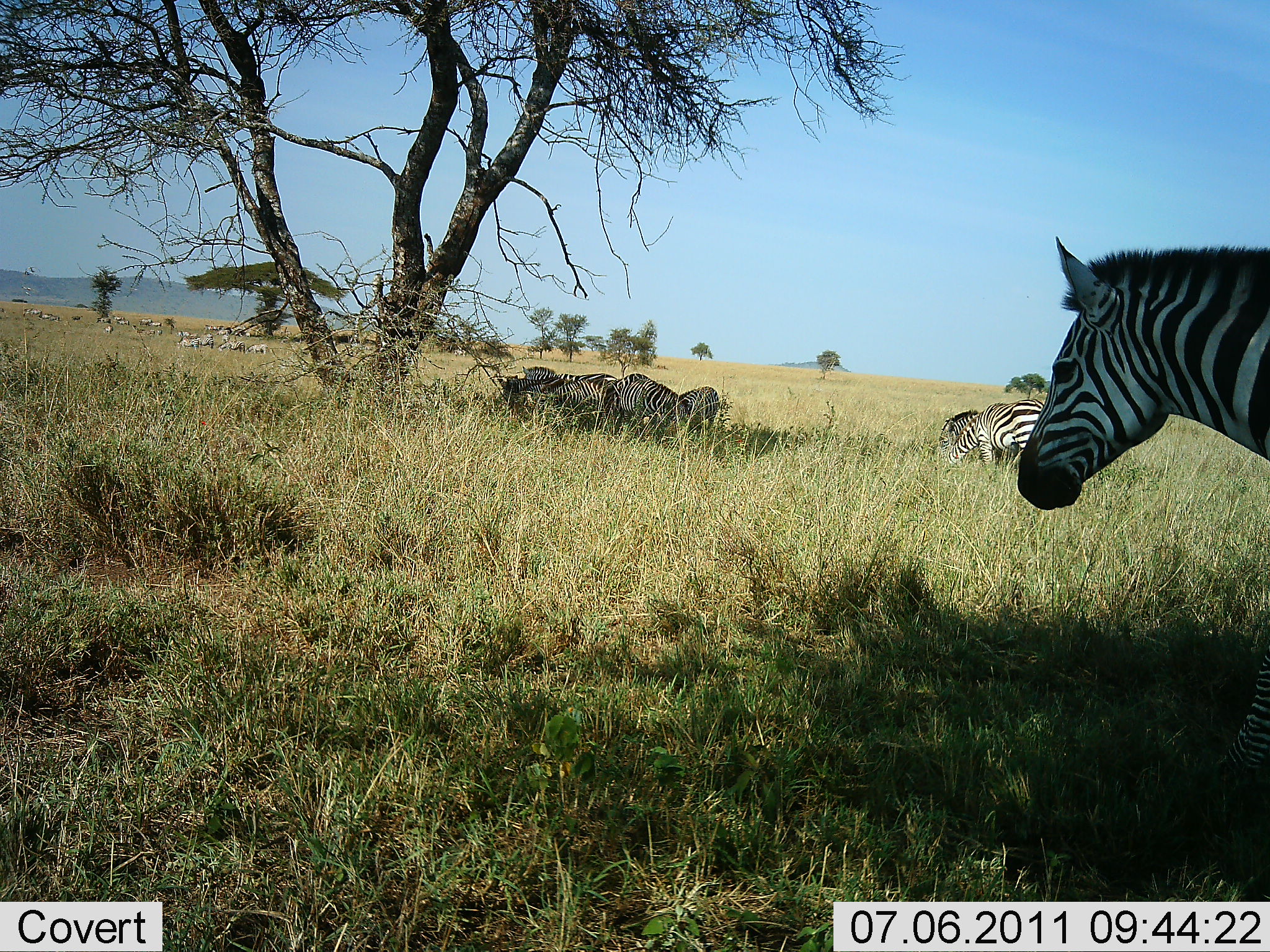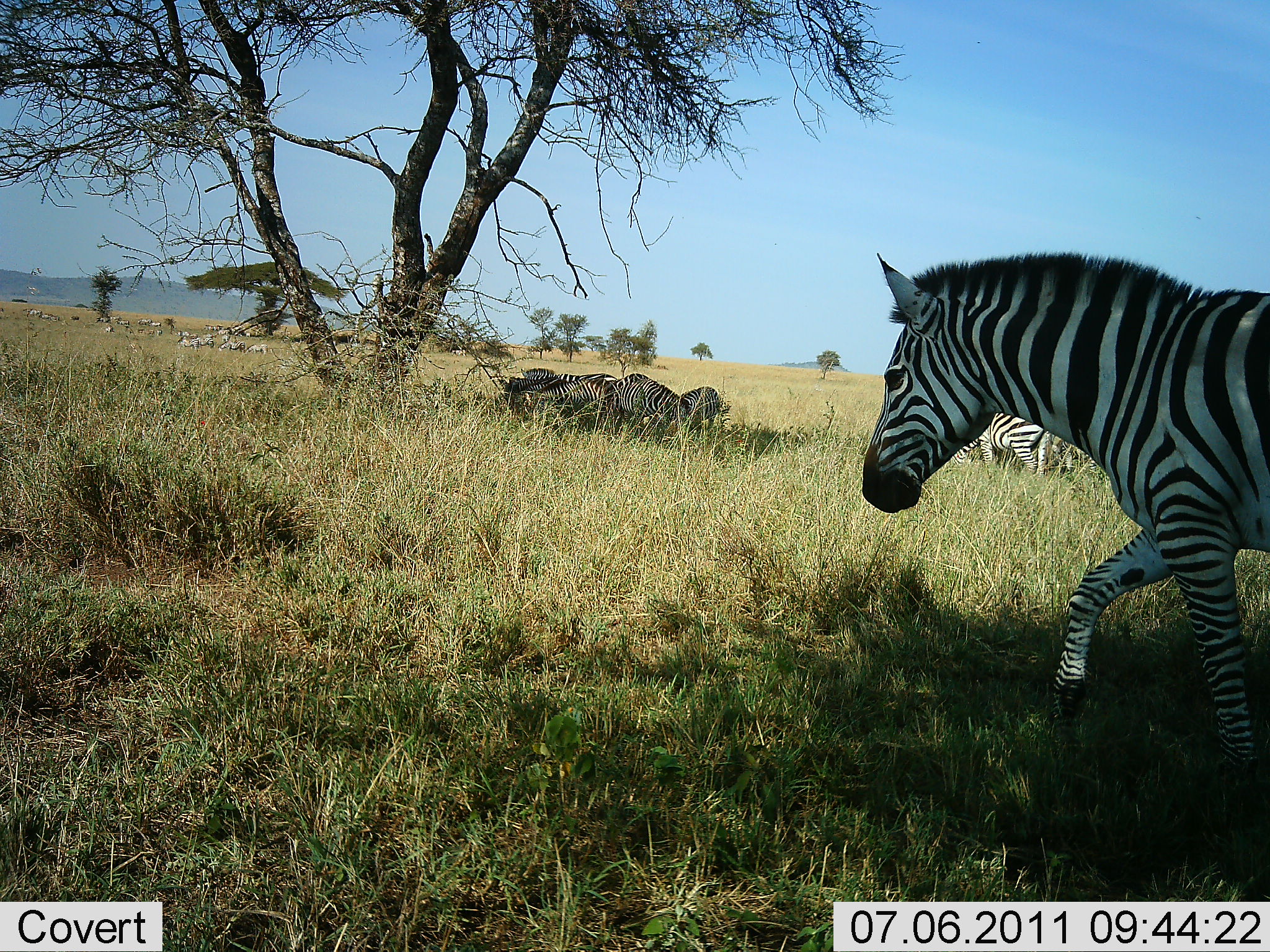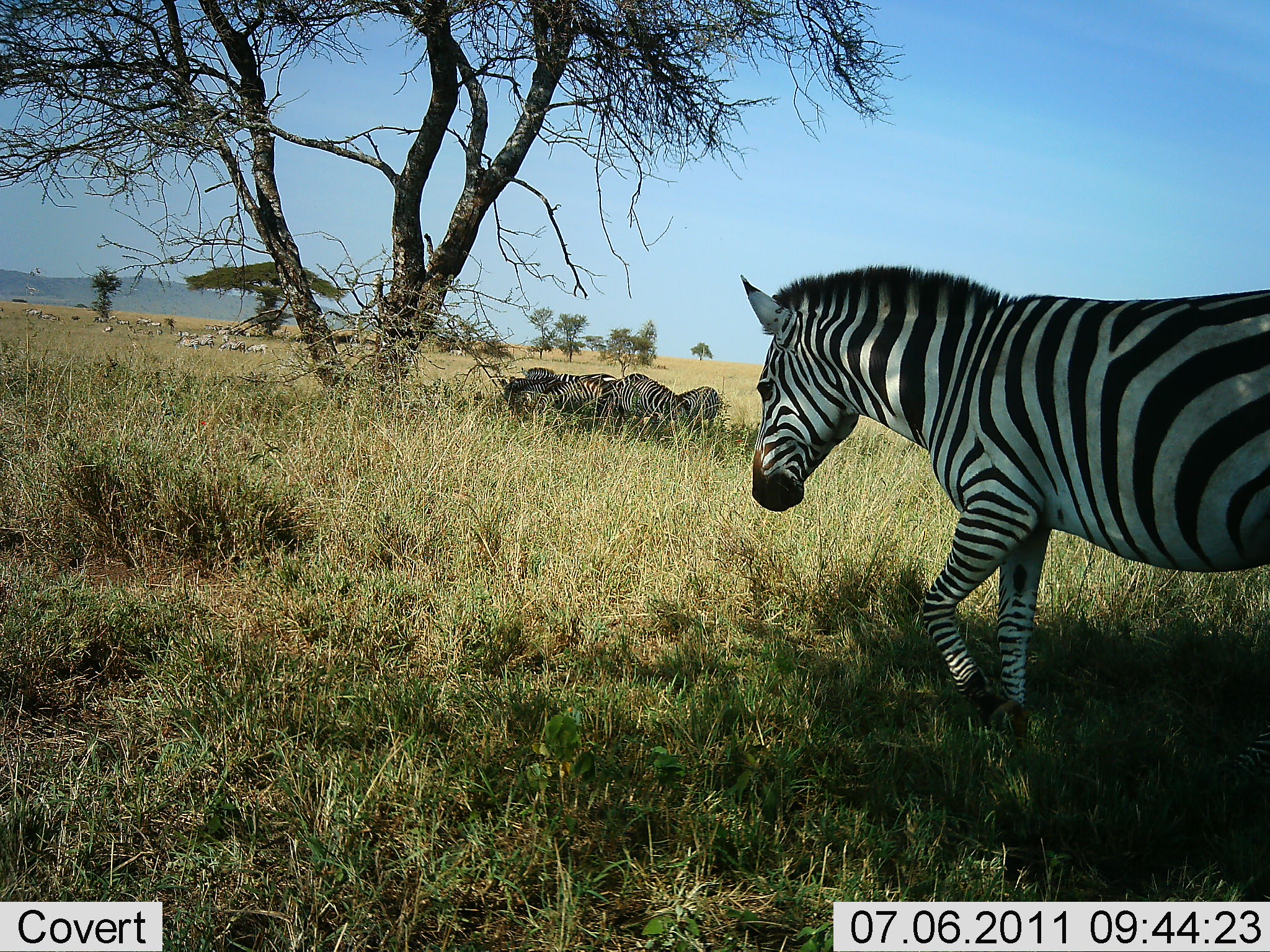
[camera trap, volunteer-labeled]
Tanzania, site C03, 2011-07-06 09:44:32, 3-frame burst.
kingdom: Animalia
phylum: Chordata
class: Mammalia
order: Perissodactyla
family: Equidae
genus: Equus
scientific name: Equus quagga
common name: plains zebra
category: zebra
Zebra (plains zebra) (Equus quagga), count 7. Behavior (volunteer vote fractions): standing 47%, resting 53%, moving 87%, interacting 13%. Young present (vote fraction): 0%. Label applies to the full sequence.